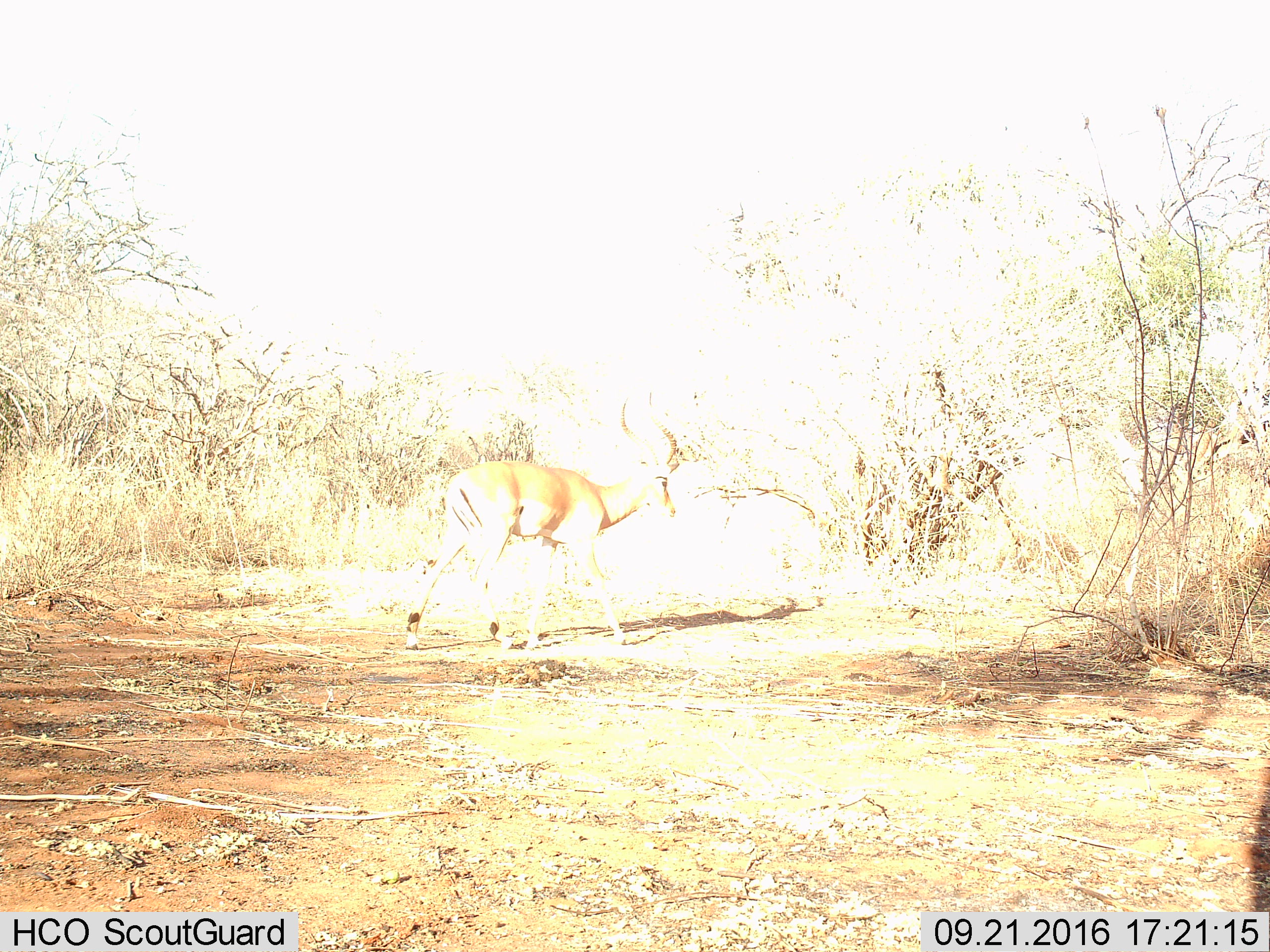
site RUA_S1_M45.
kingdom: Animalia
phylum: Chordata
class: Mammalia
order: Artiodactyla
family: Bovidae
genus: Aepyceros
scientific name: Aepyceros melampus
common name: impala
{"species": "impala (Aepyceros melampus)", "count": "1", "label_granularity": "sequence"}